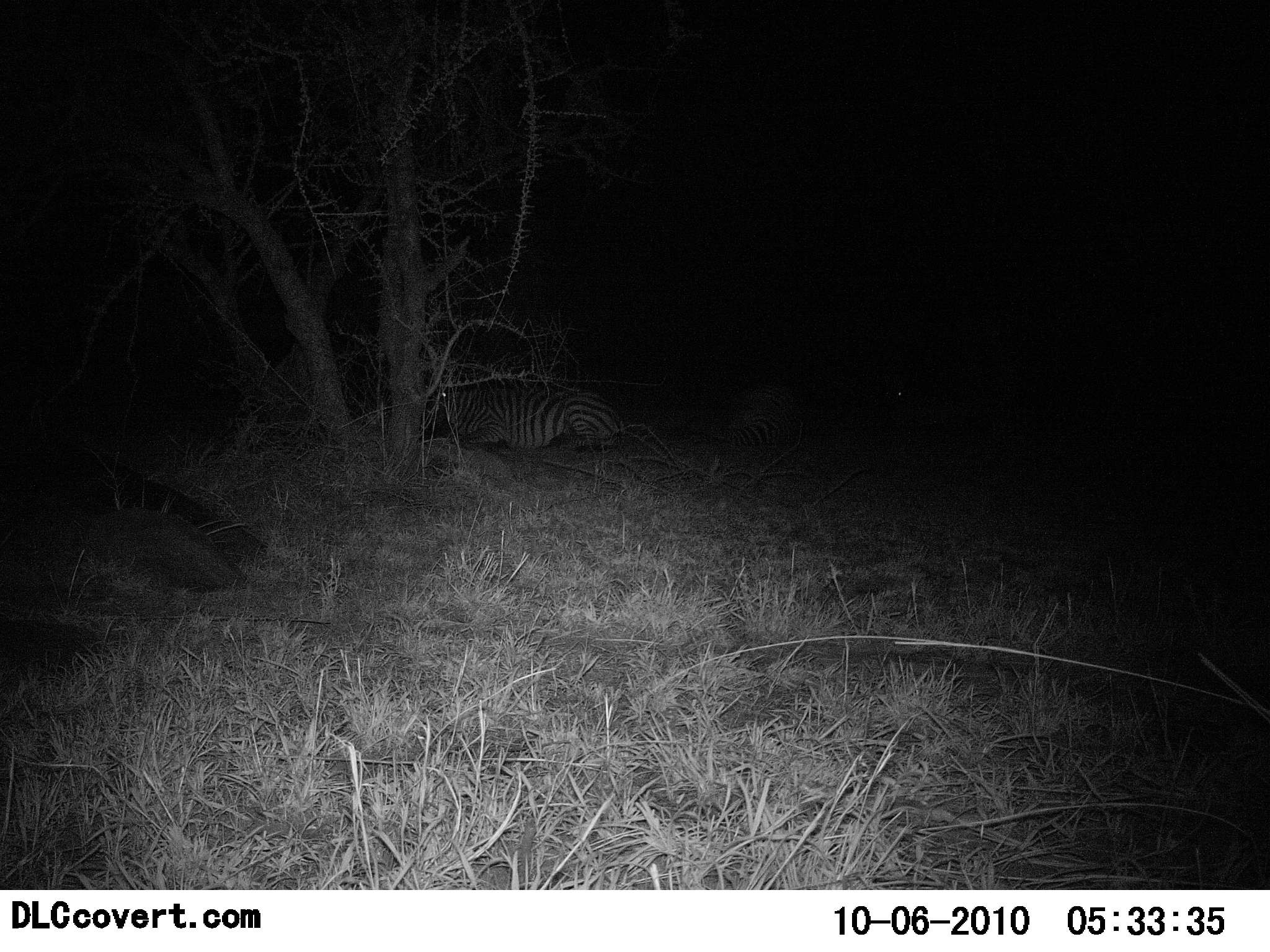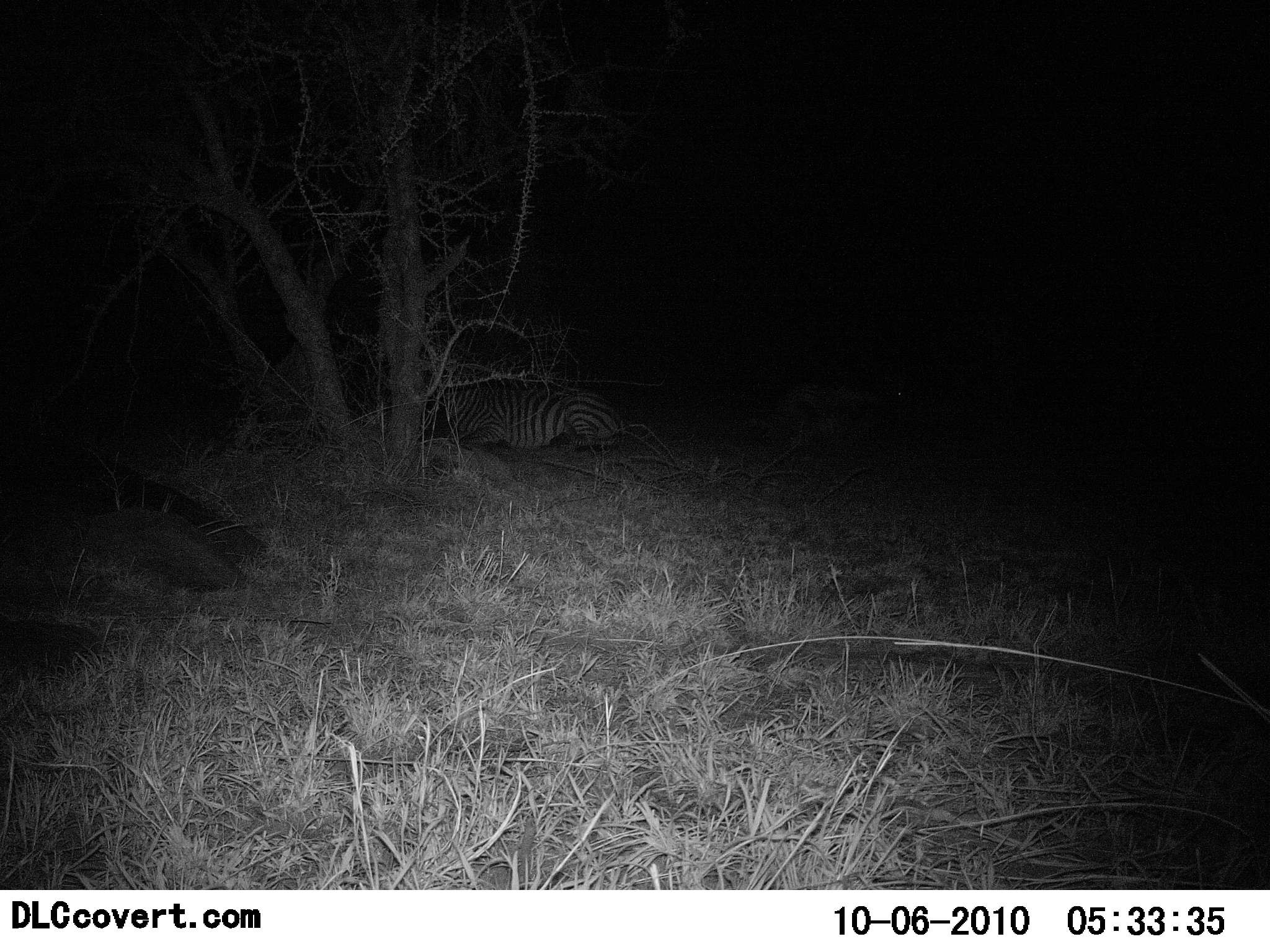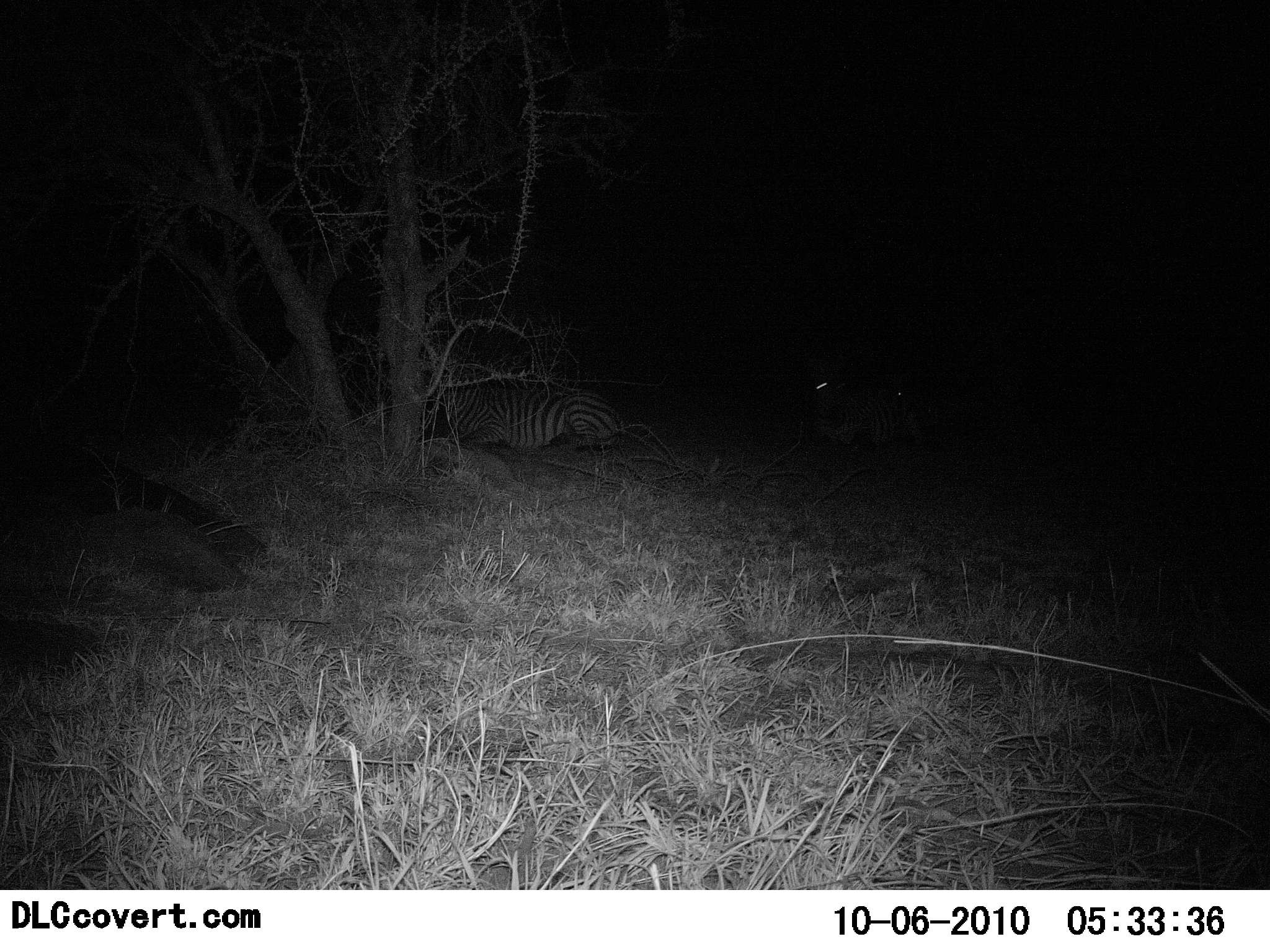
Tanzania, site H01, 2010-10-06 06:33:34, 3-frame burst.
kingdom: Animalia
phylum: Chordata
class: Mammalia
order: Perissodactyla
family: Equidae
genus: Equus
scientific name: Equus quagga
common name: plains zebra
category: zebra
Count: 2.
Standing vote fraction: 20%.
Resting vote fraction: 87%.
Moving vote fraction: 40%.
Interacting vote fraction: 13%.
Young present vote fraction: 0%.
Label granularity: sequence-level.